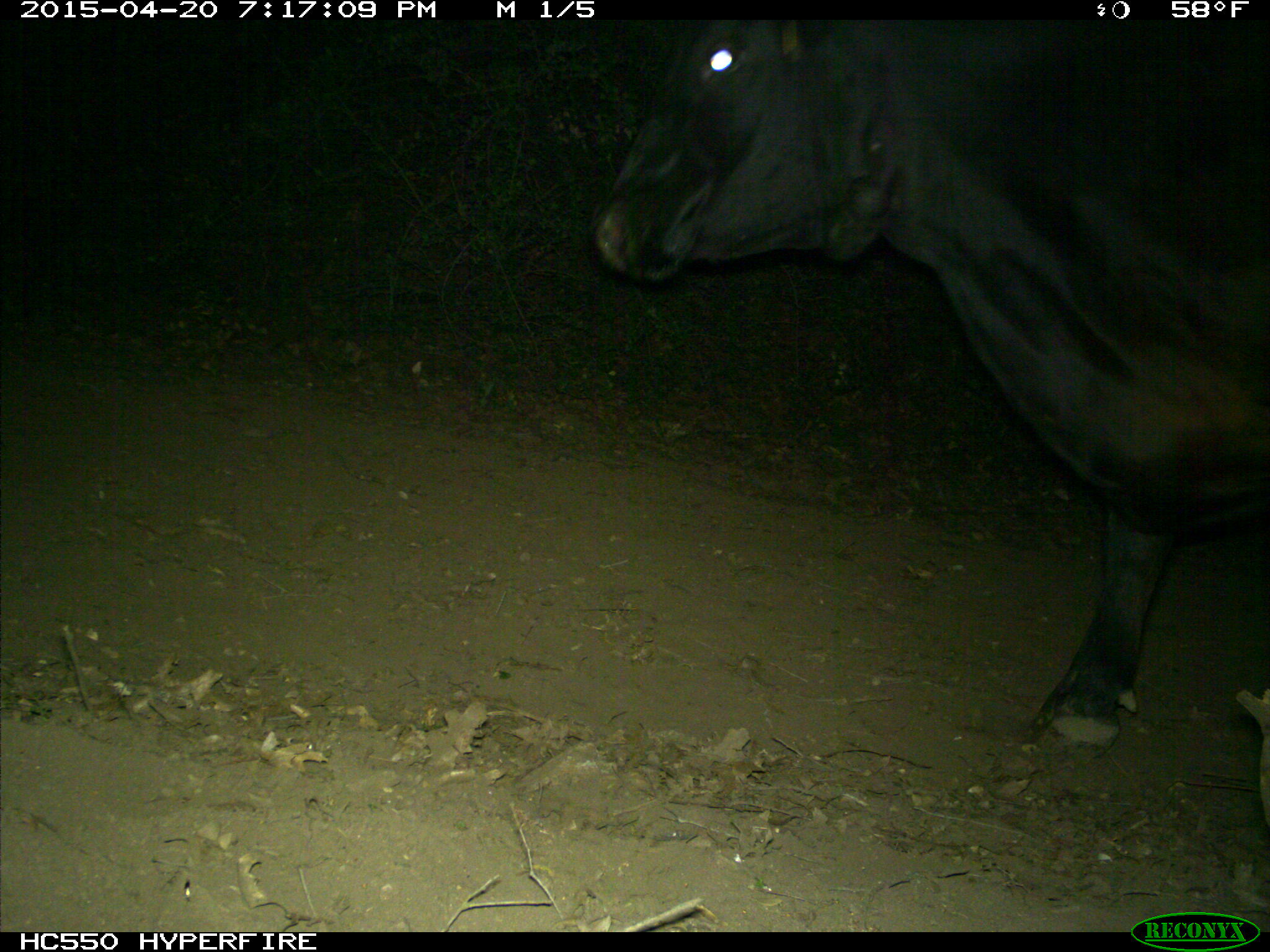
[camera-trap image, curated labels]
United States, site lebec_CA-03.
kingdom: Animalia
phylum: Chordata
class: Mammalia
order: Artiodactyla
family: Bovidae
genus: Bos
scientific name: Bos taurus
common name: domestic cow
Bos taurus (domestic cow).